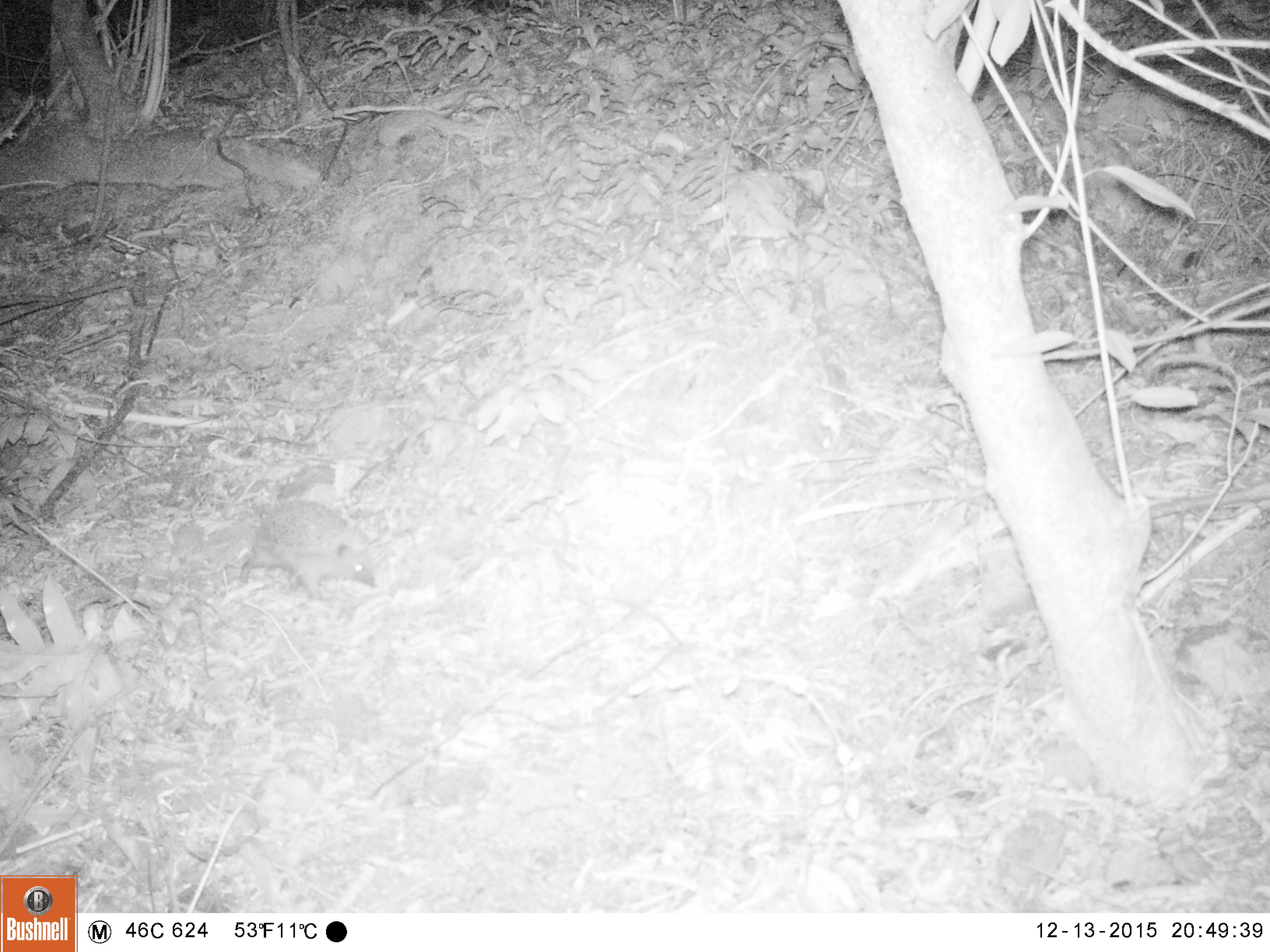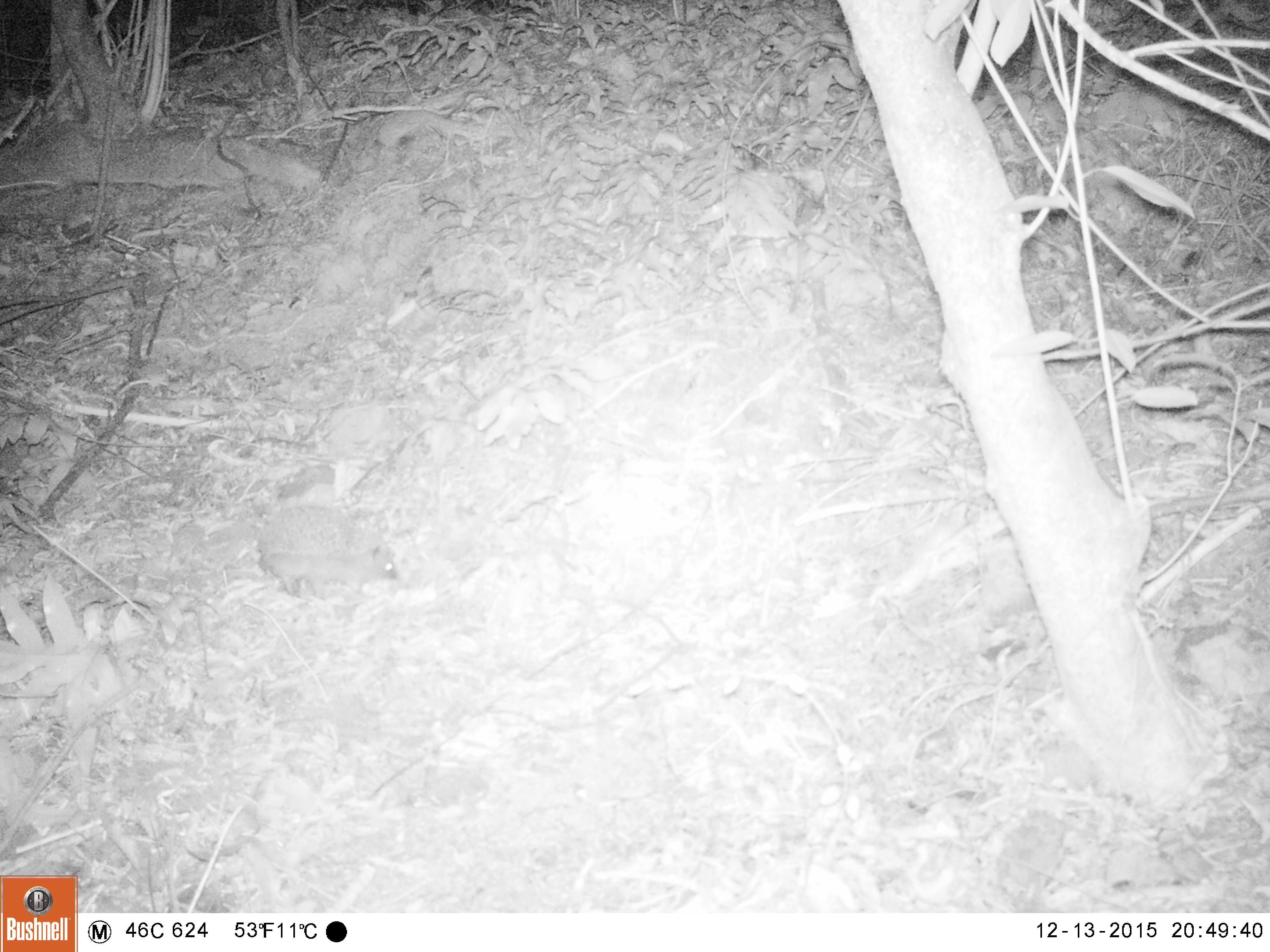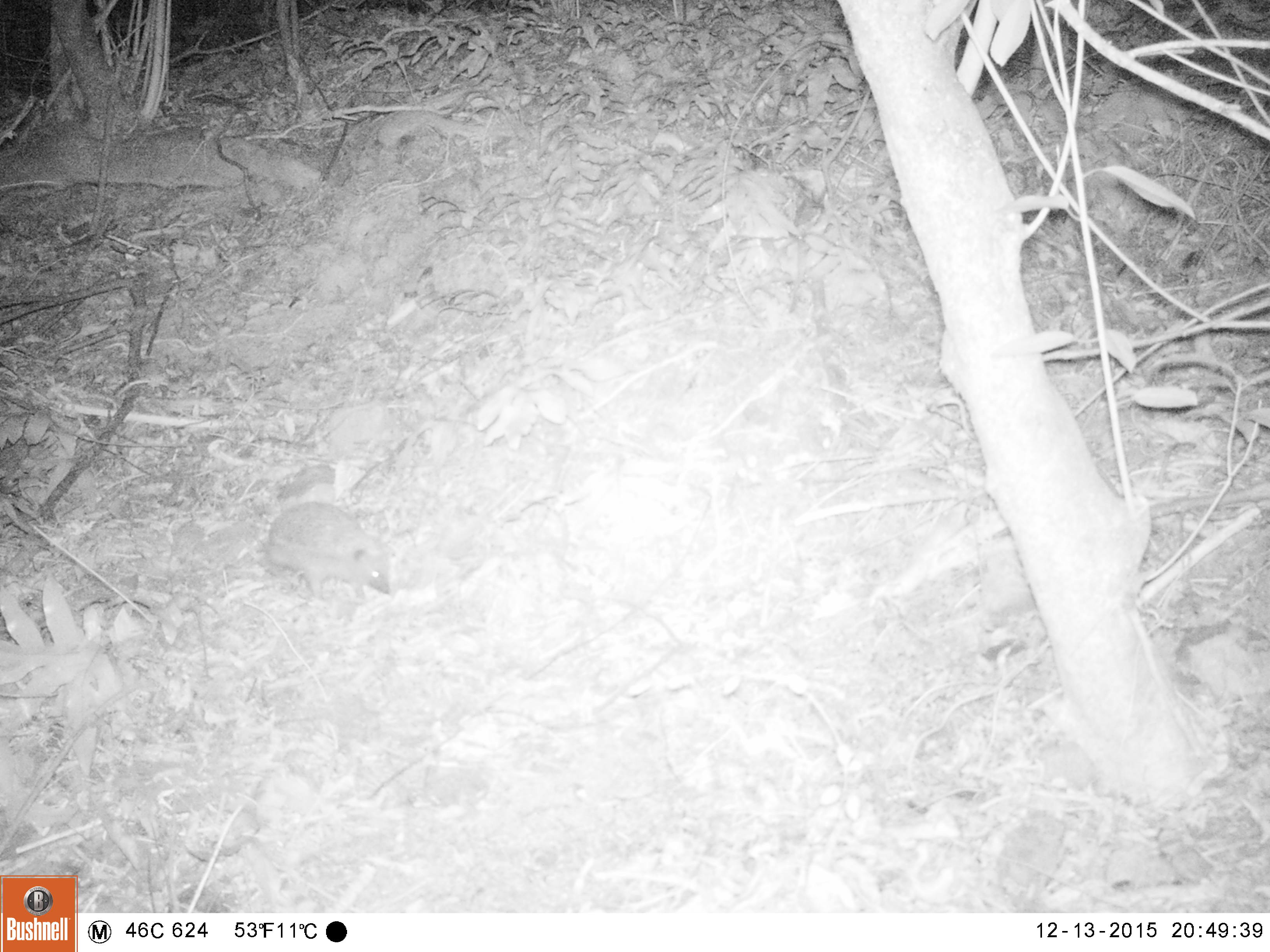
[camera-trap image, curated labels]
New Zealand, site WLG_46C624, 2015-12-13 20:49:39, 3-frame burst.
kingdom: Animalia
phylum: Chordata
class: Mammalia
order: Eulipotyphla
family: Erinaceidae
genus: Erinaceus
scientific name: Erinaceus europaeus europaeus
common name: european hedgehog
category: hedgehog